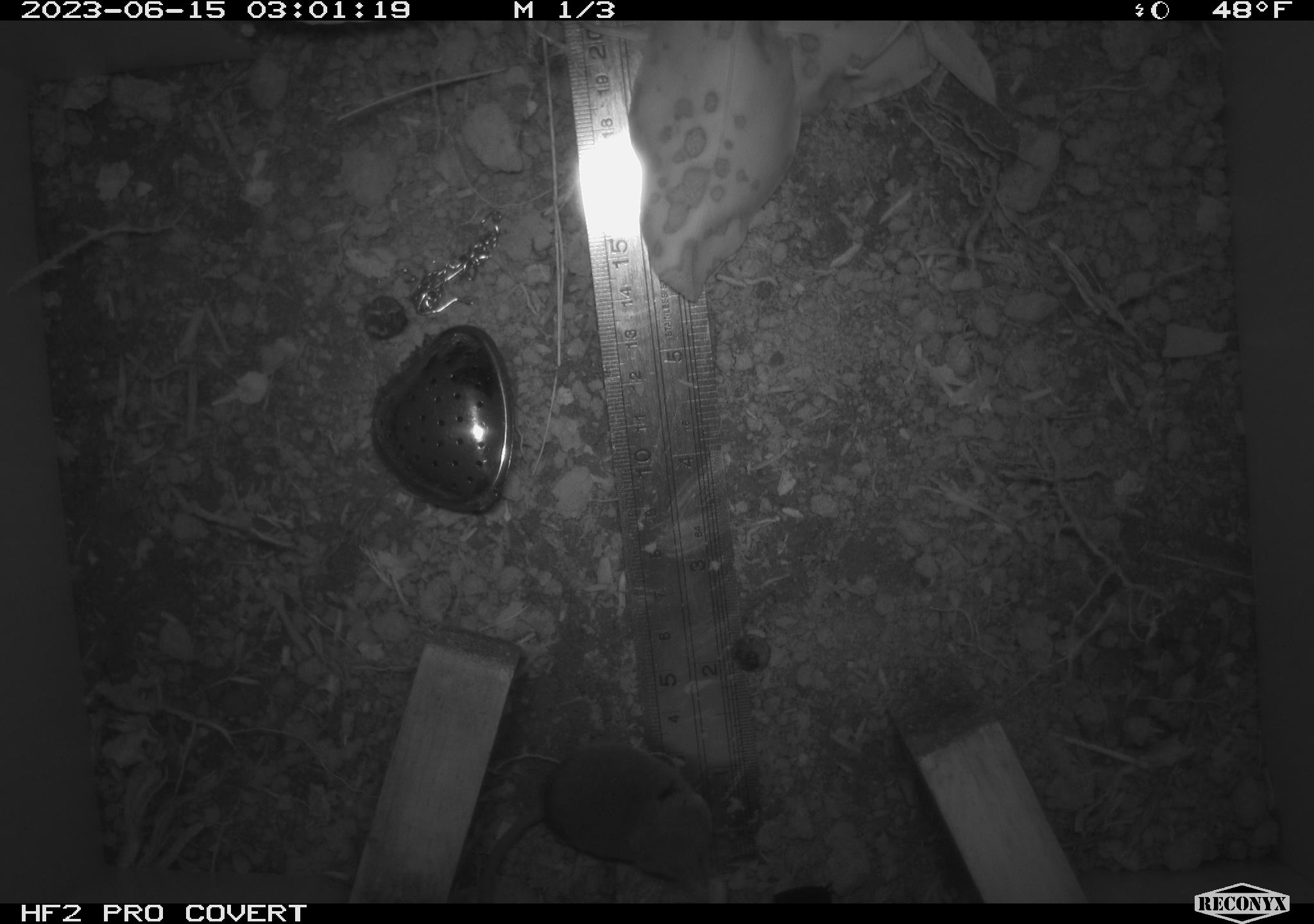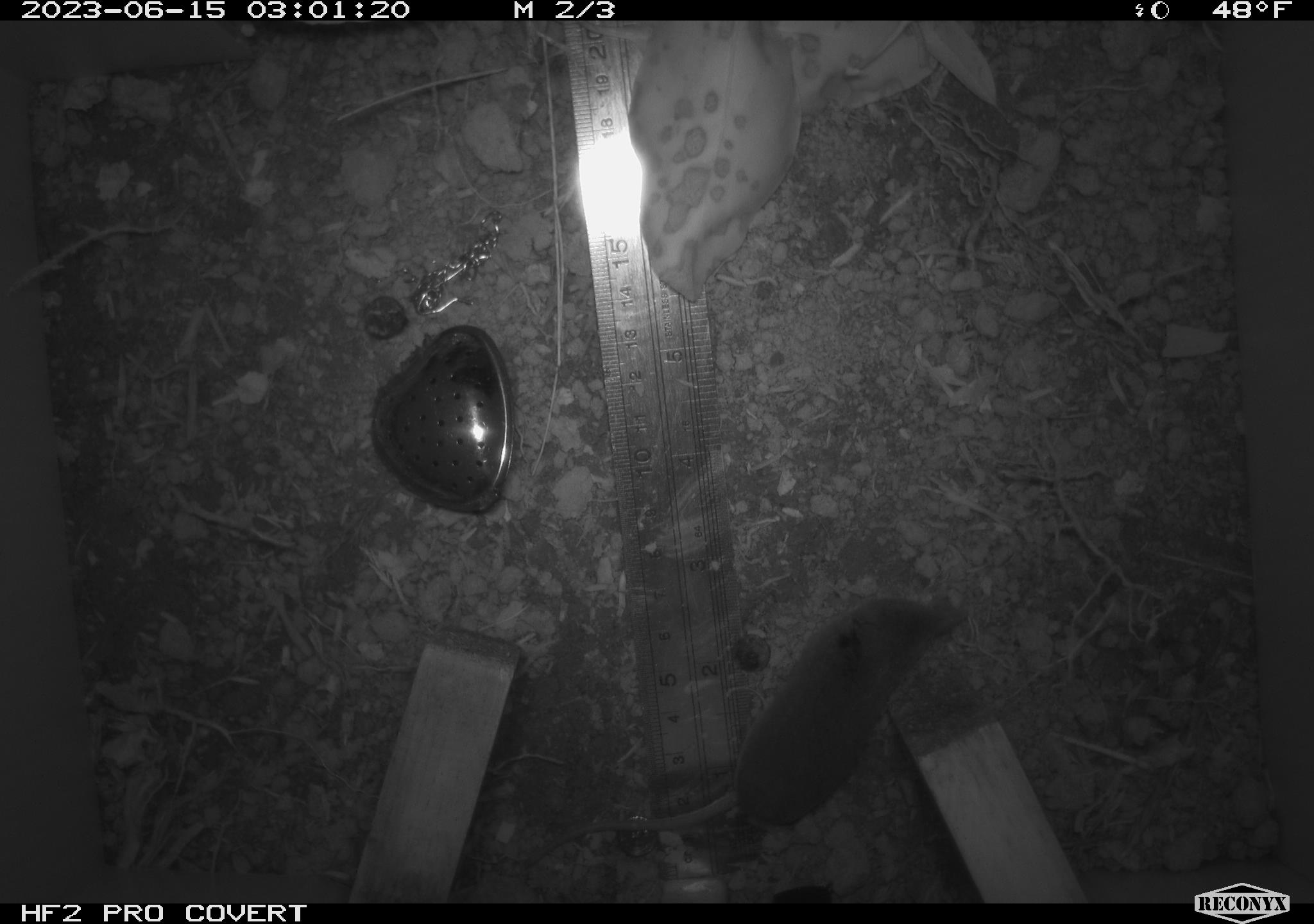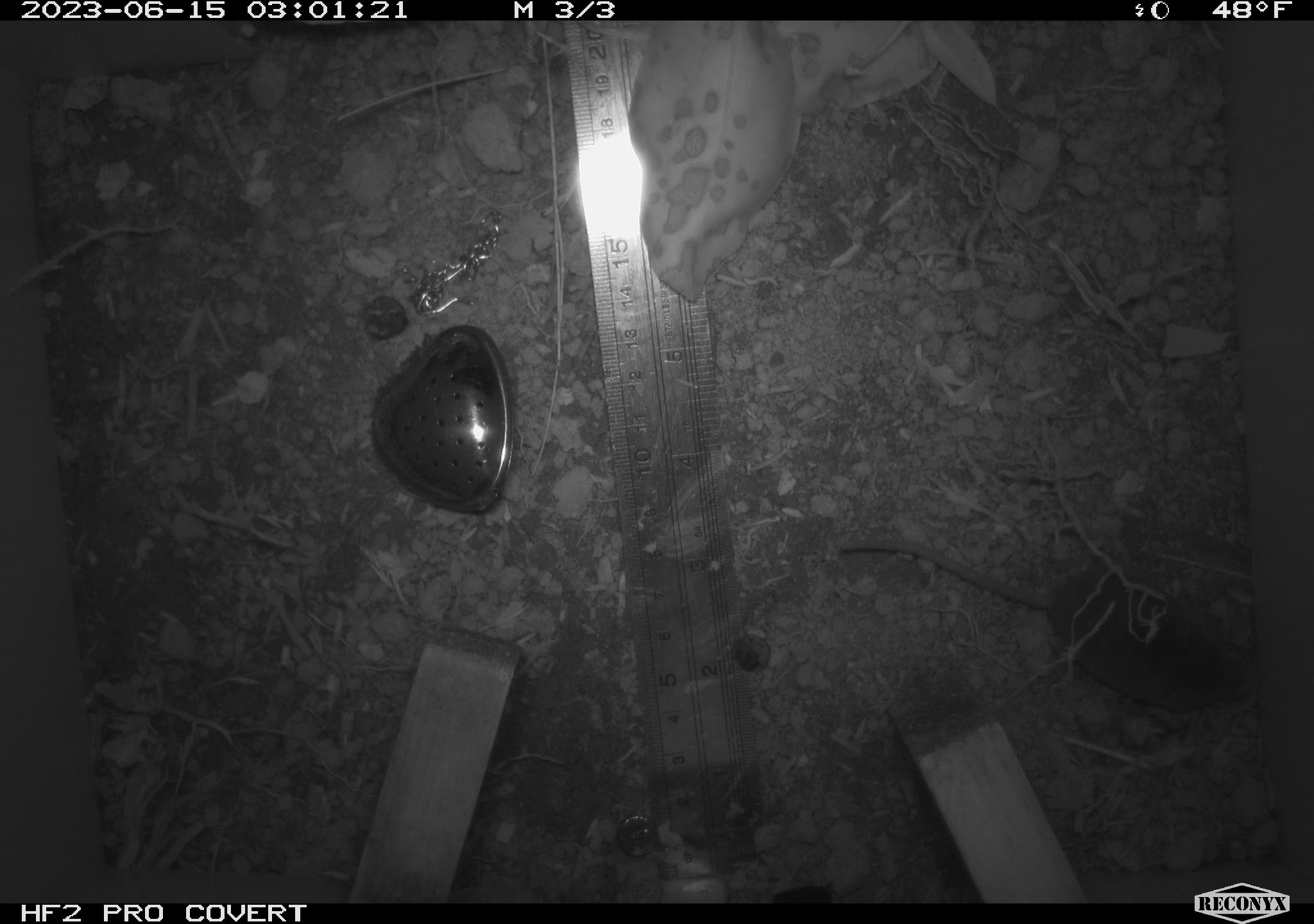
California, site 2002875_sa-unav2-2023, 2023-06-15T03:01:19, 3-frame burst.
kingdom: Animalia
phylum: Chordata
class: Mammalia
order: Eulipotyphla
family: Soricidae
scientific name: Soricidae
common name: shrews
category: soricidae family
Soricidae family (shrews) (Soricidae).